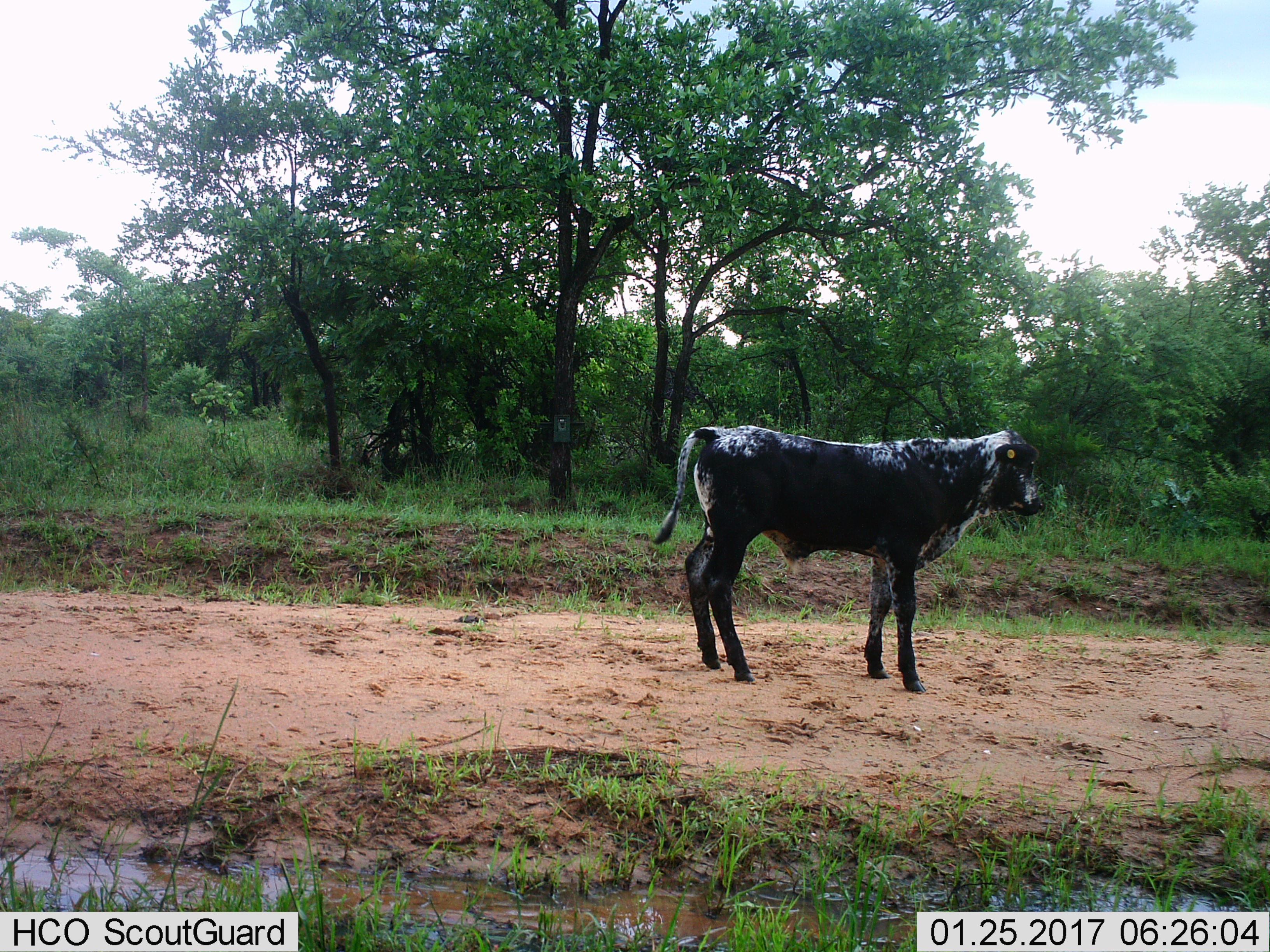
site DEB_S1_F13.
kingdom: Animalia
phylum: Chordata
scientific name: Vertebrata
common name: domestic animal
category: domesticanimal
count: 1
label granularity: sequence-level